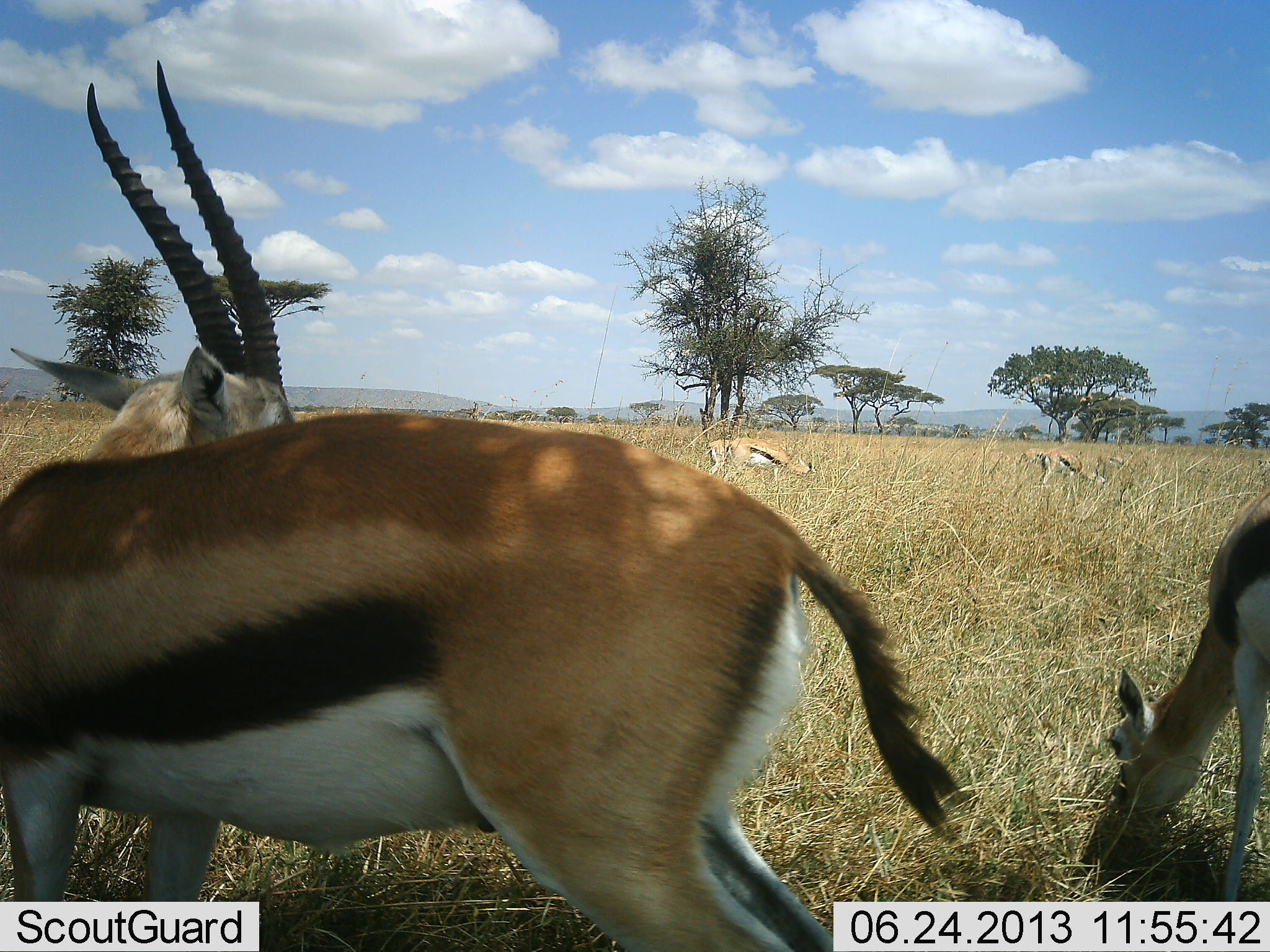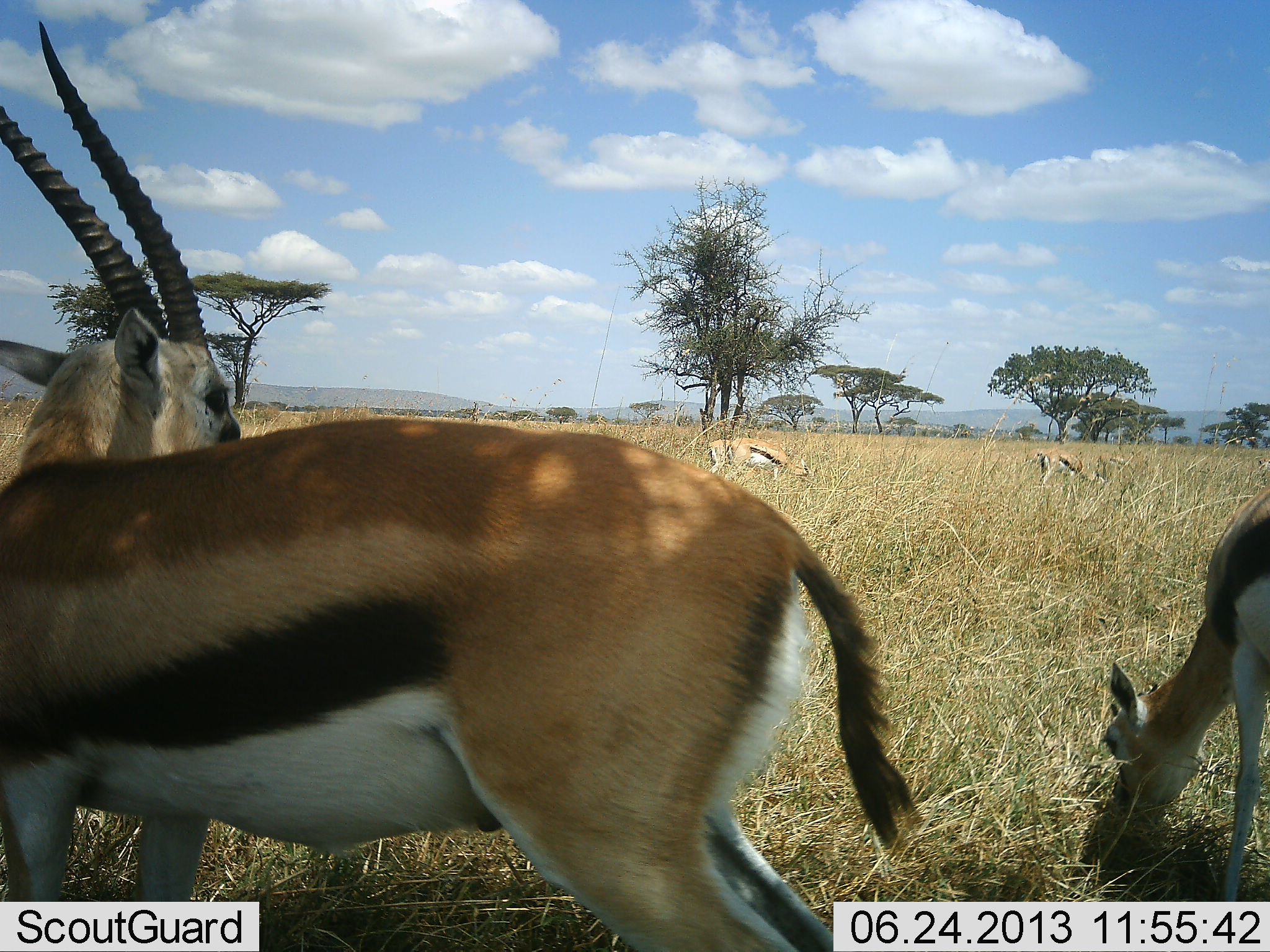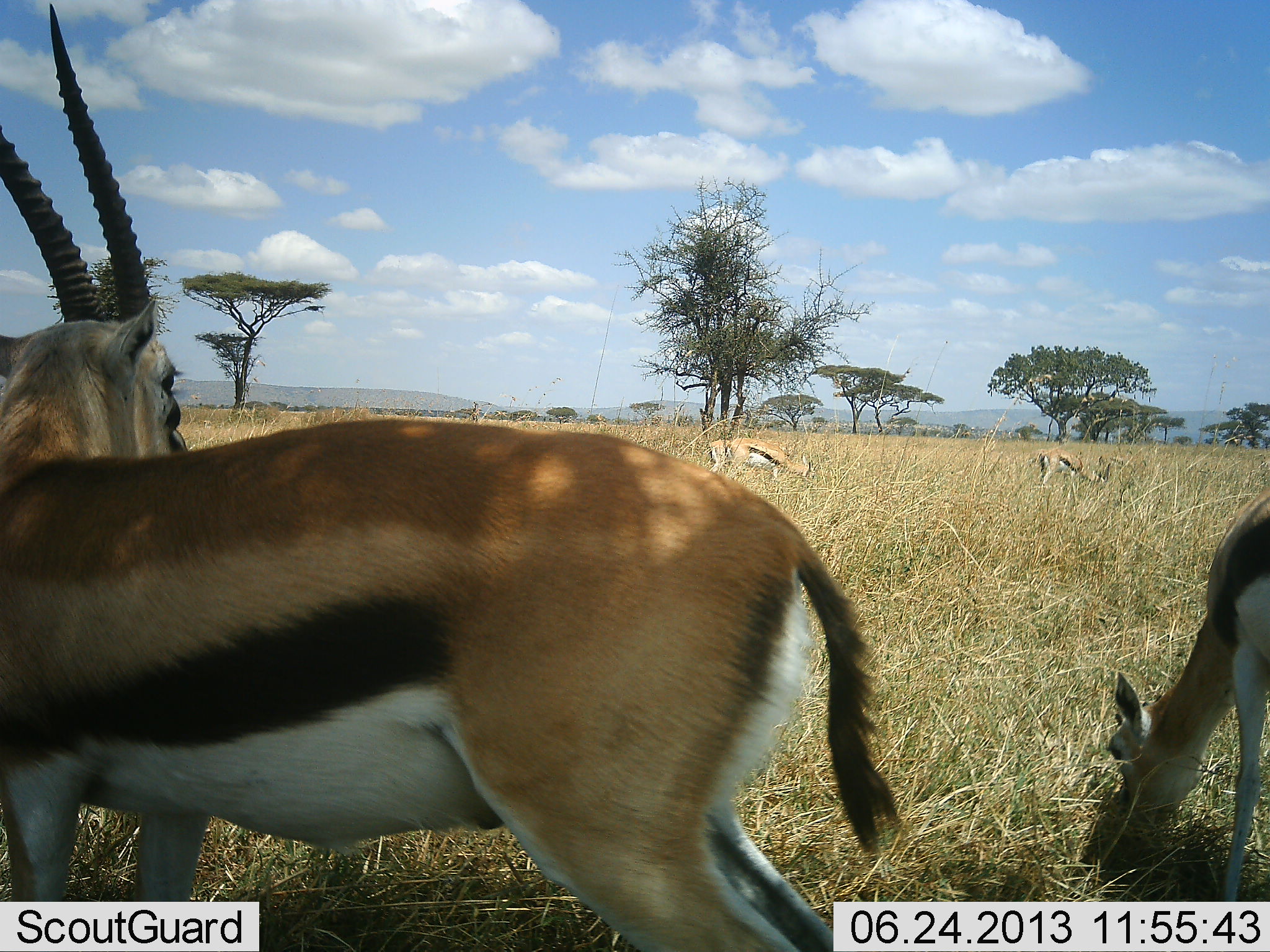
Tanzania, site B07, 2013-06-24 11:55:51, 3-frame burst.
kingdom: Animalia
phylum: Chordata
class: Mammalia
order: Artiodactyla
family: Bovidae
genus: Eudorcas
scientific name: Eudorcas thomsonii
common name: thomson's gazelle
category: gazellethomsons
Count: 4.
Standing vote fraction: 82%.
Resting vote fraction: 0%.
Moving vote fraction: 9%.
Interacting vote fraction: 9%.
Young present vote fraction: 0%.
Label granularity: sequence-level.